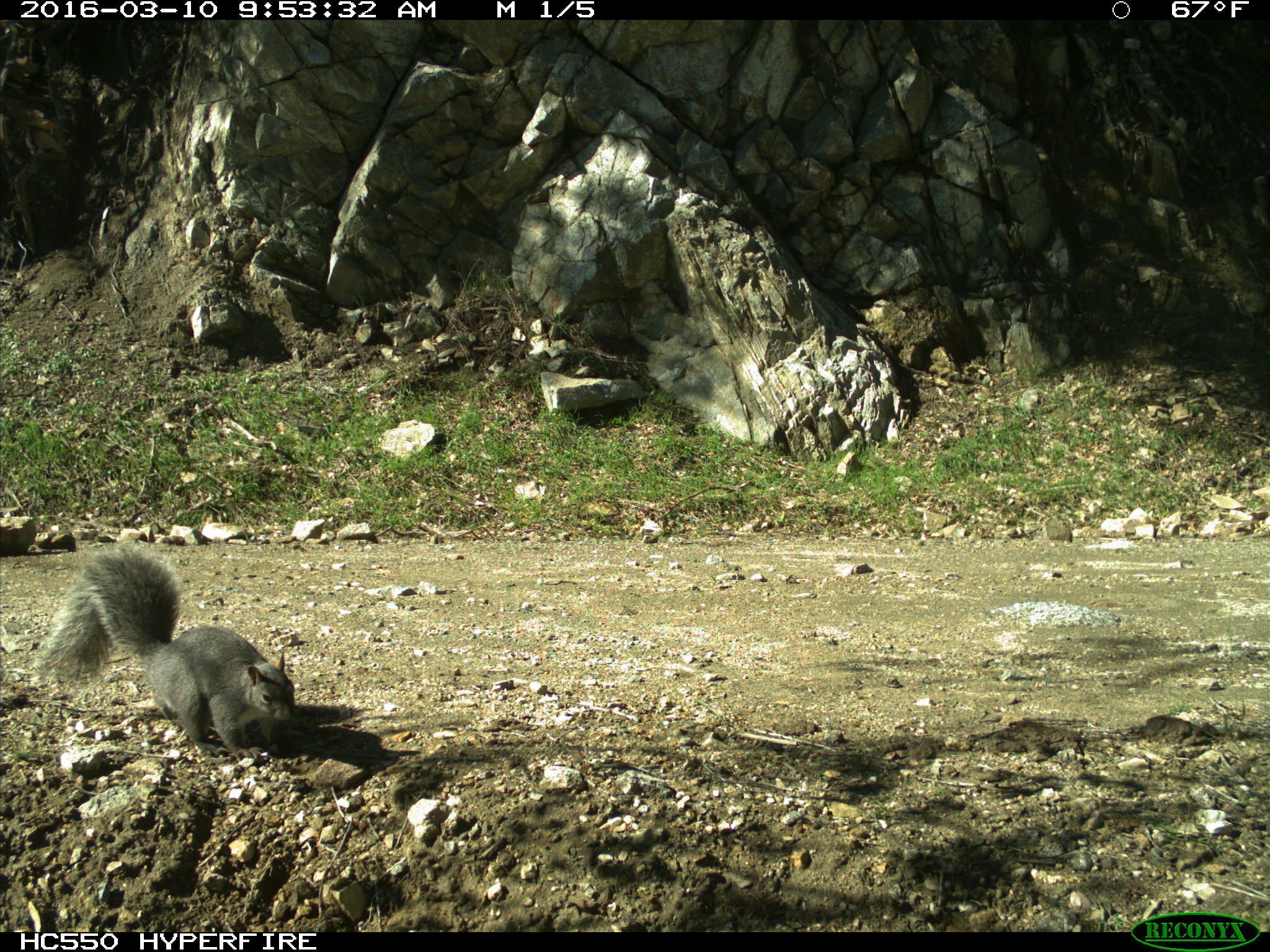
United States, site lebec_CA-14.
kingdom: Animalia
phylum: Chordata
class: Mammalia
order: Rodentia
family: Sciuridae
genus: Sciurus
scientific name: Sciurus carolinensis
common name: eastern gray squirrel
Sciurus carolinensis (eastern gray squirrel).